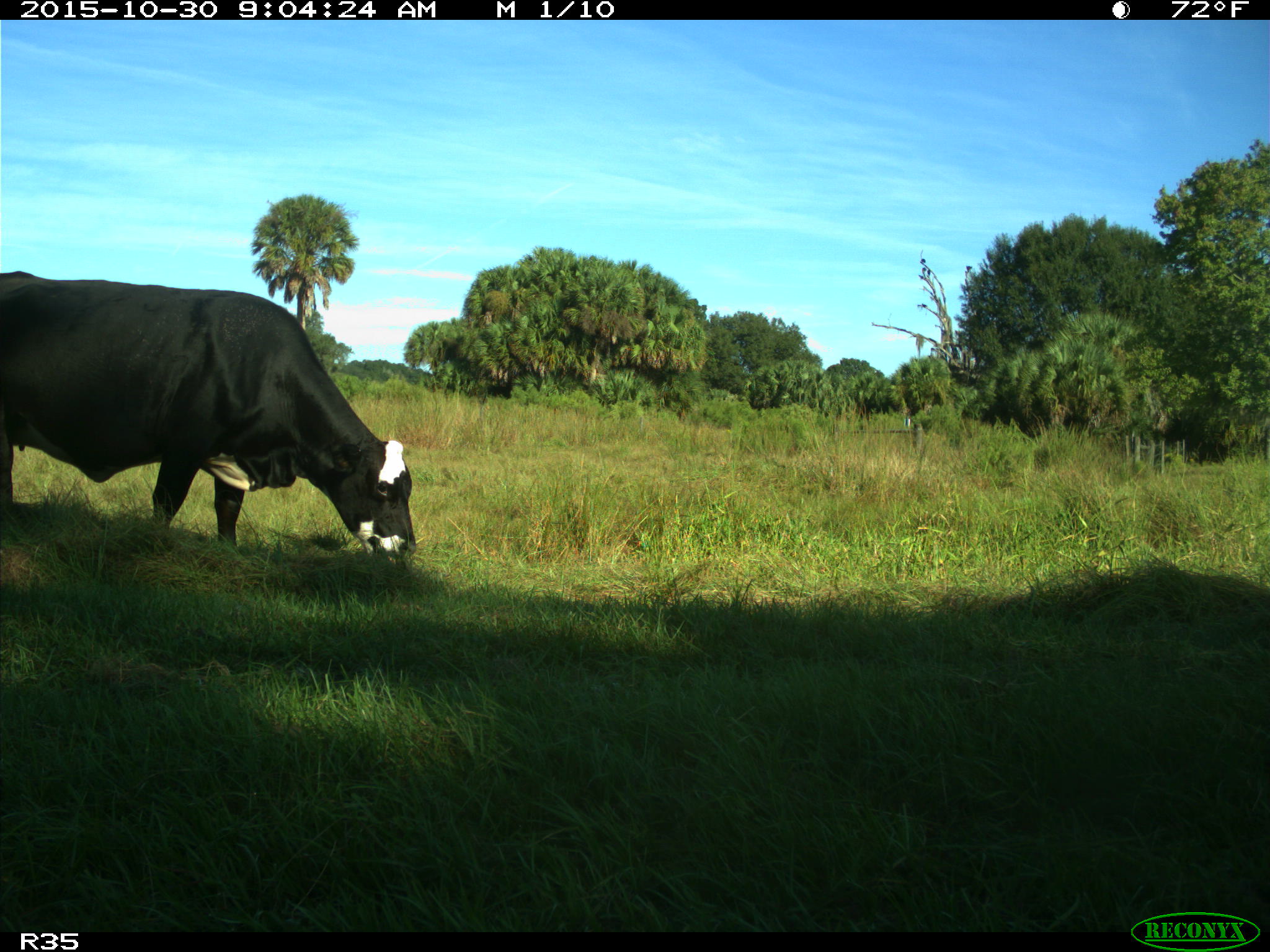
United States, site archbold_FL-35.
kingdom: Animalia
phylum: Chordata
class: Mammalia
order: Artiodactyla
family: Bovidae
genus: Bos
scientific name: Bos taurus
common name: domestic cow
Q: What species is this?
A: Bos taurus (domestic cow).